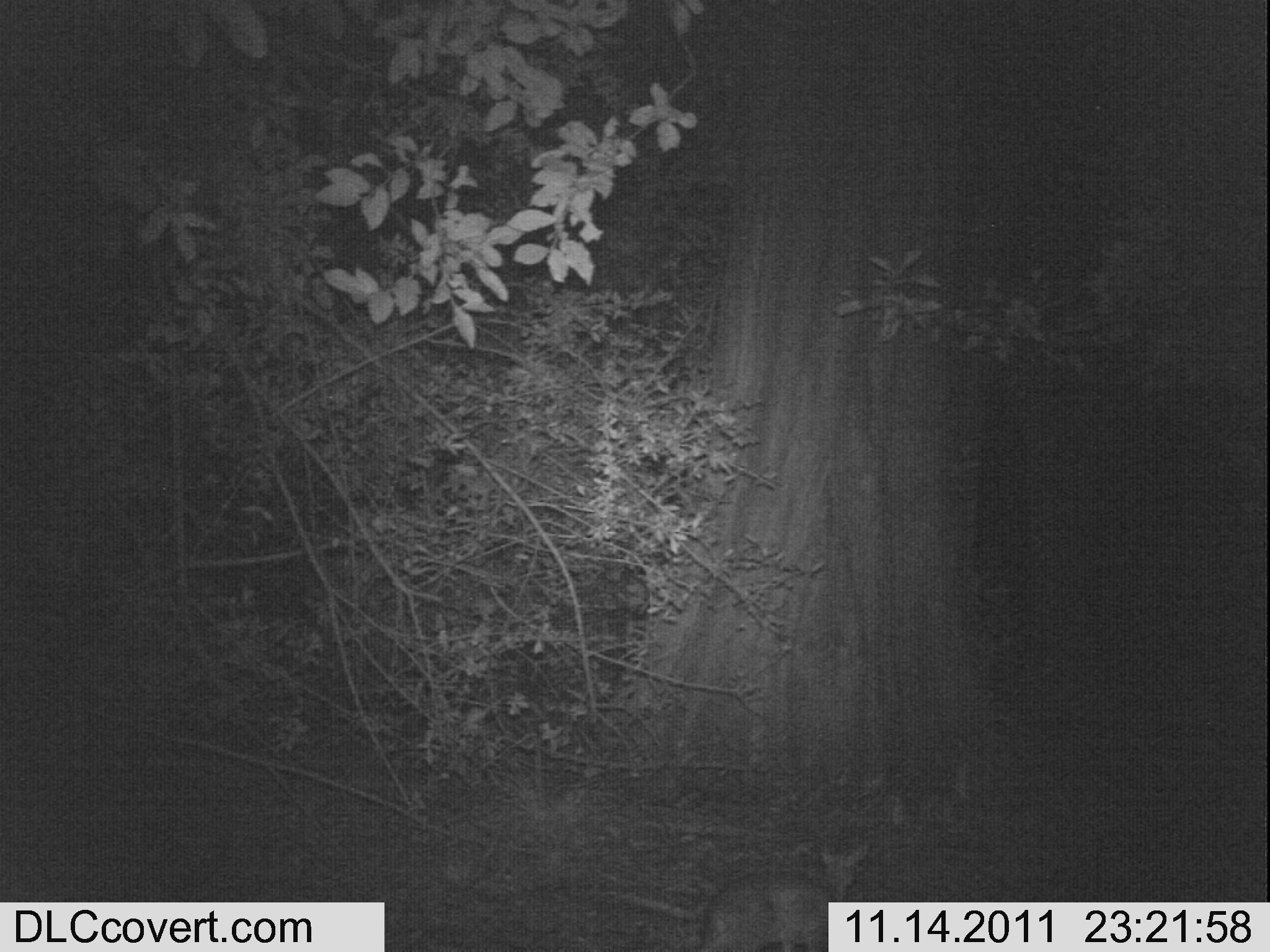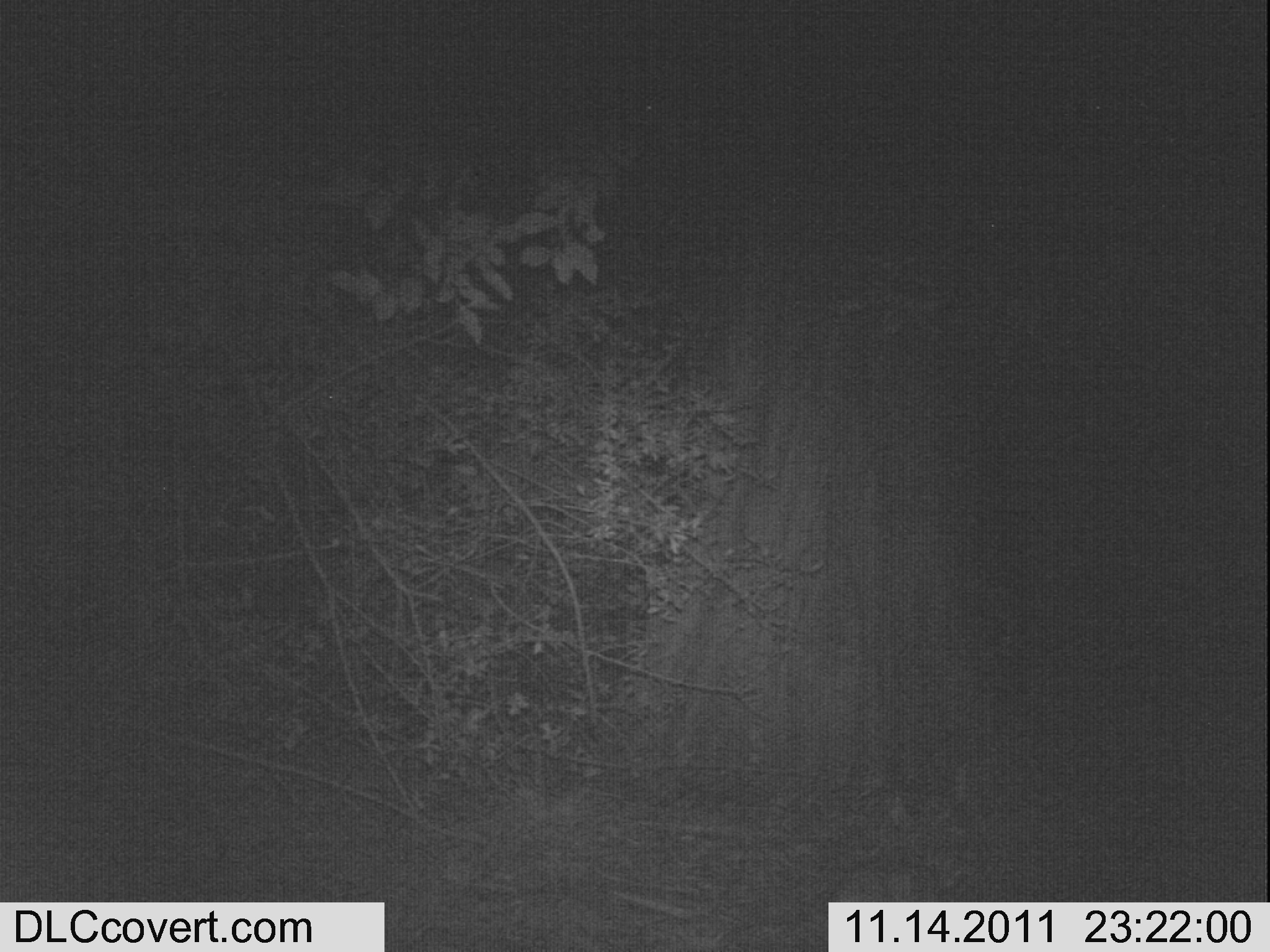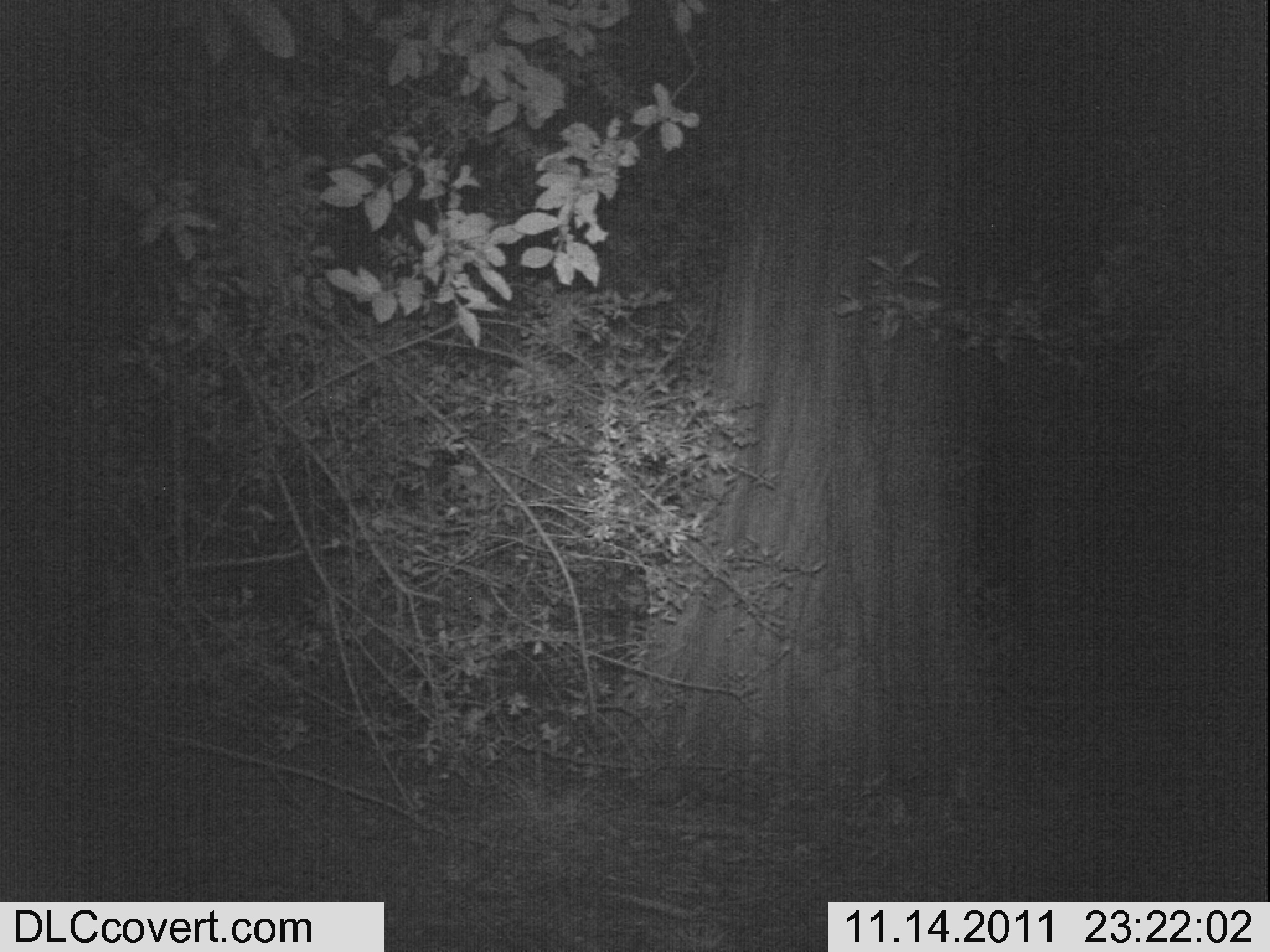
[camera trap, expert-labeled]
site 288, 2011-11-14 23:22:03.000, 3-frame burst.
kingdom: Animalia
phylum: Chordata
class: Mammalia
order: Artiodactyla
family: Bovidae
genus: Nesotragus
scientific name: Nesotragus moschatus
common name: suni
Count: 1.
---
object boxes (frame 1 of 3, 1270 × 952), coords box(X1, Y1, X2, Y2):
nesotragus moschatus: box(618, 840, 873, 952)